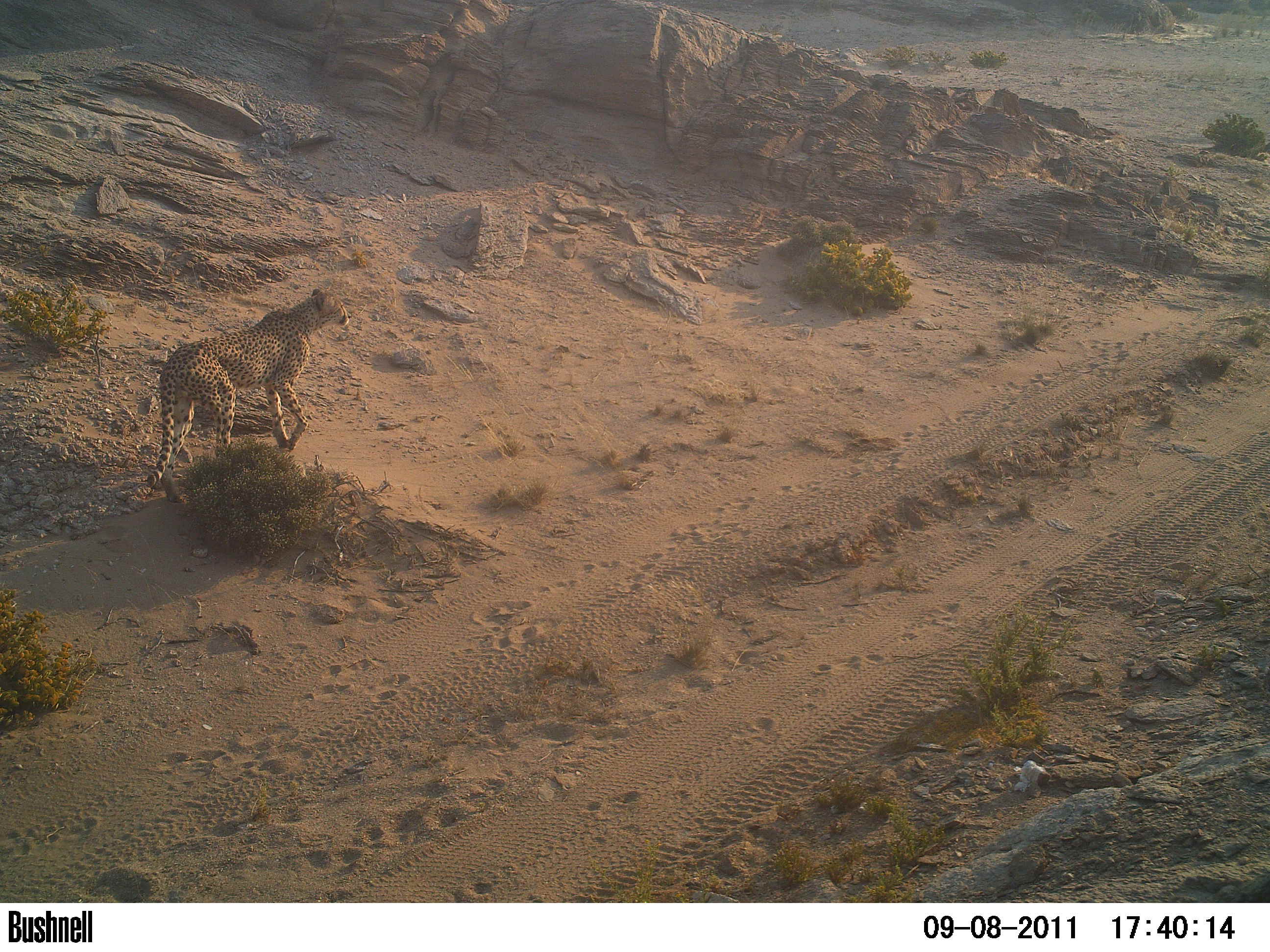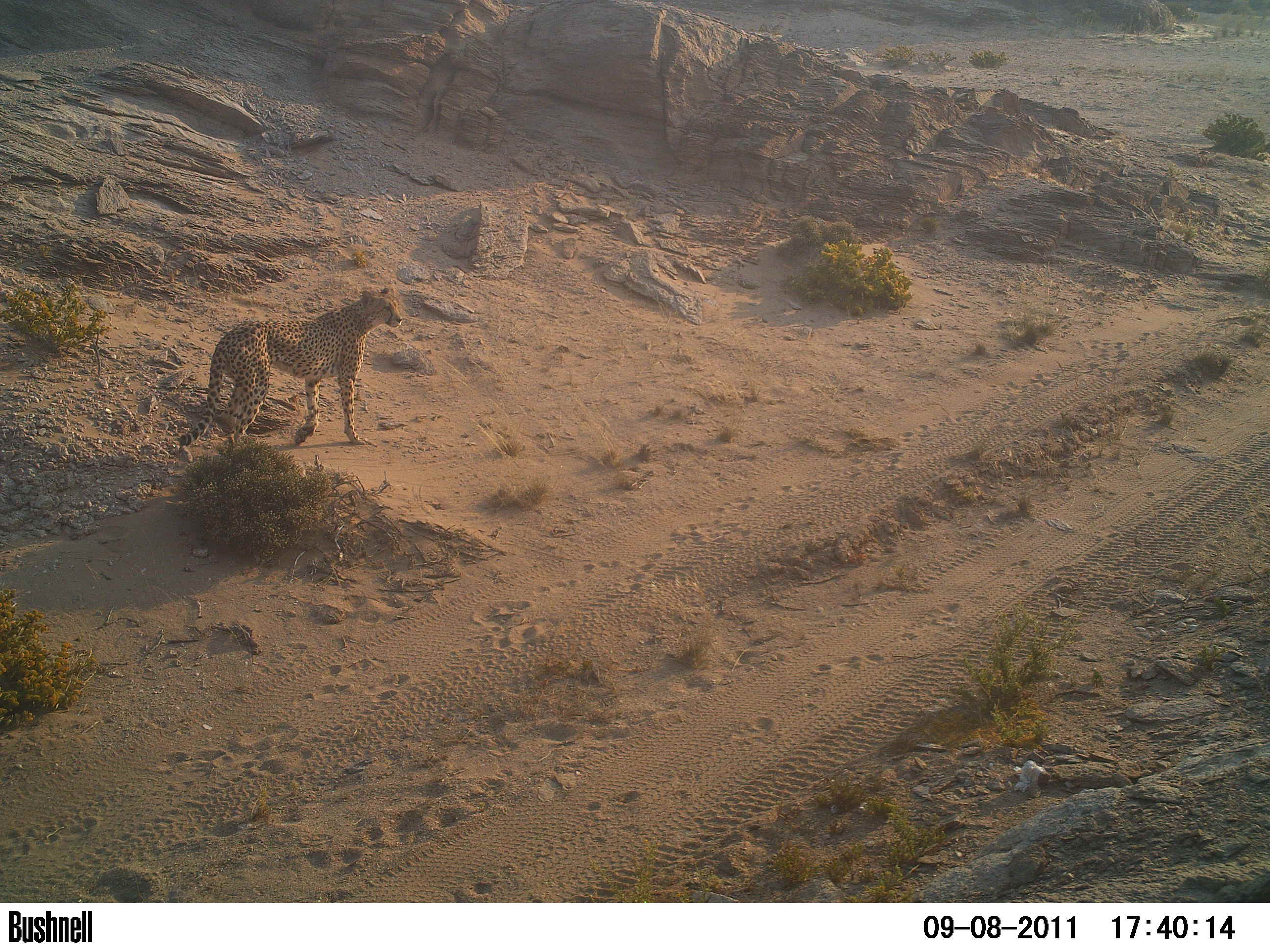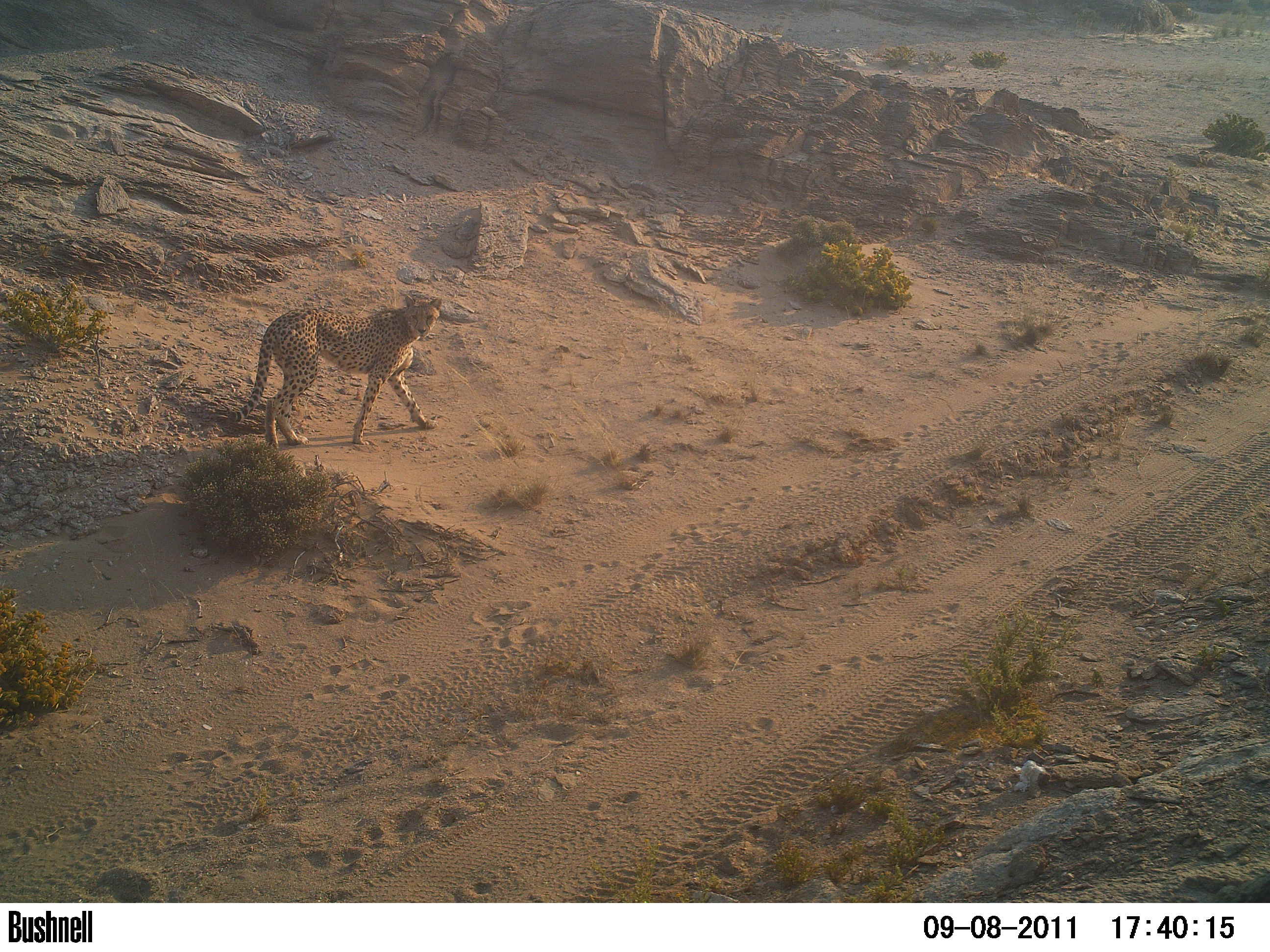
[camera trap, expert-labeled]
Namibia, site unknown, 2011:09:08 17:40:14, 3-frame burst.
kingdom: Animalia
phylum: Chordata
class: Mammalia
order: Carnivora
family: Felidae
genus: Acinonyx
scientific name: Acinonyx jubatus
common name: cheetah